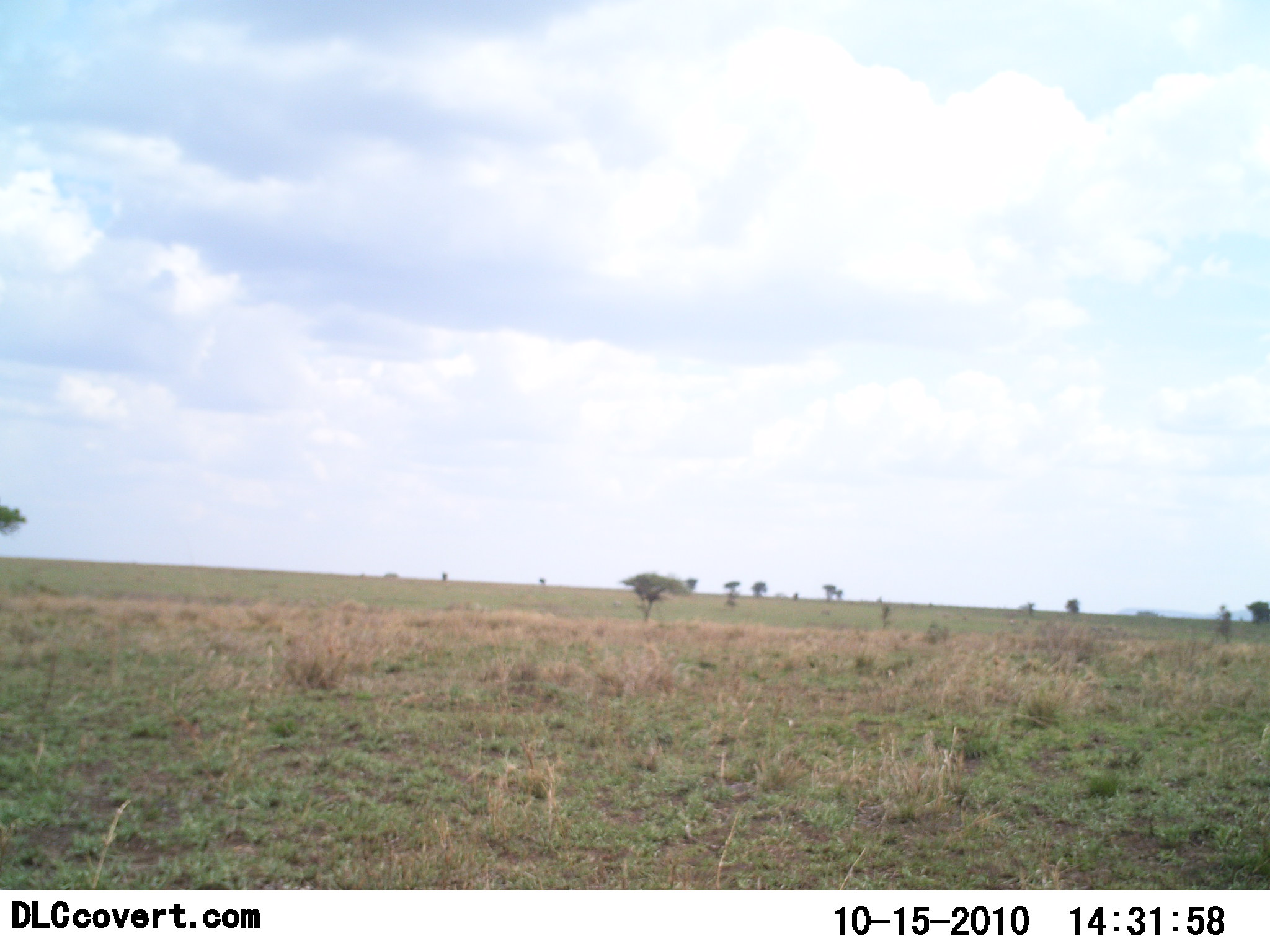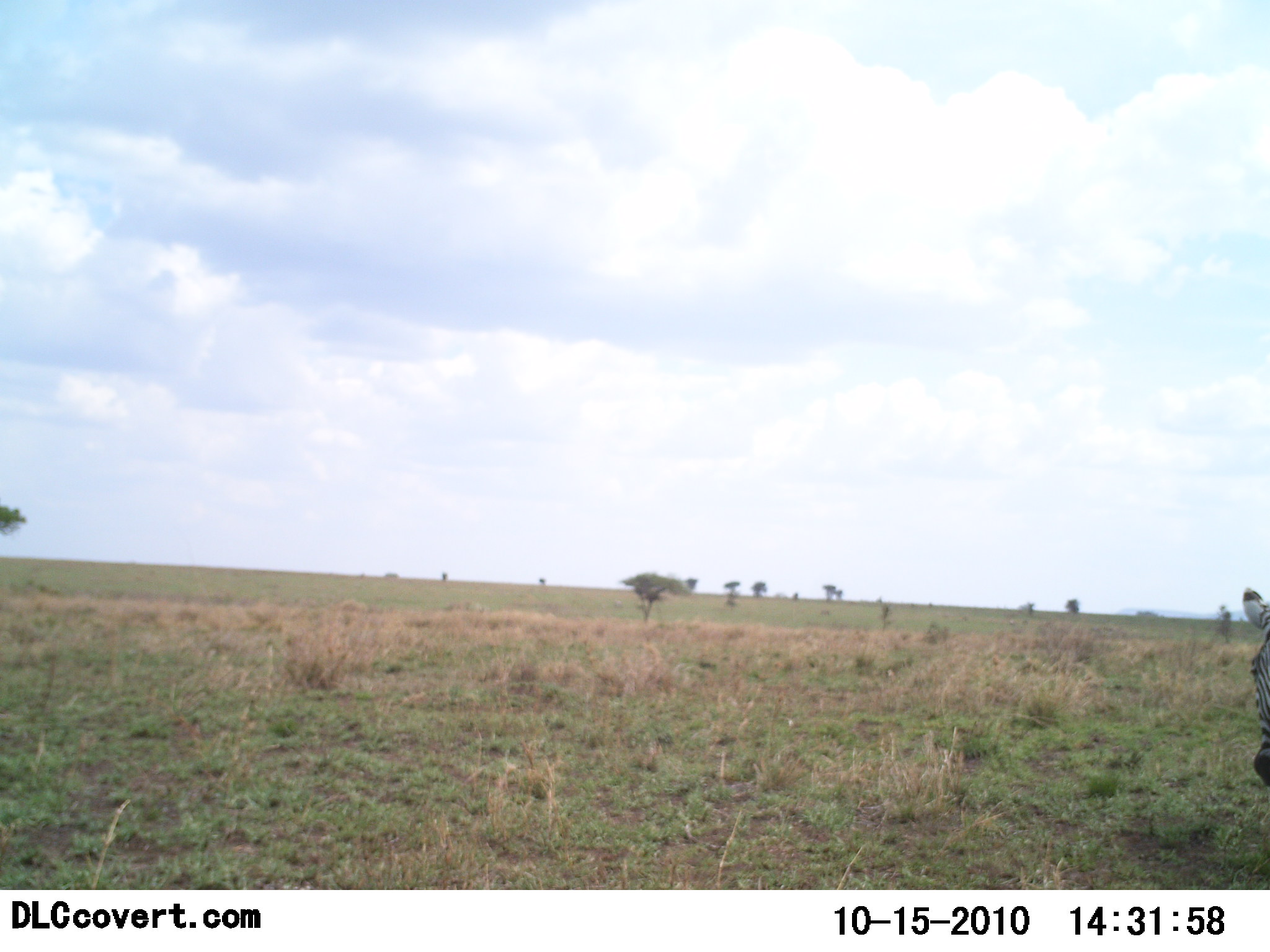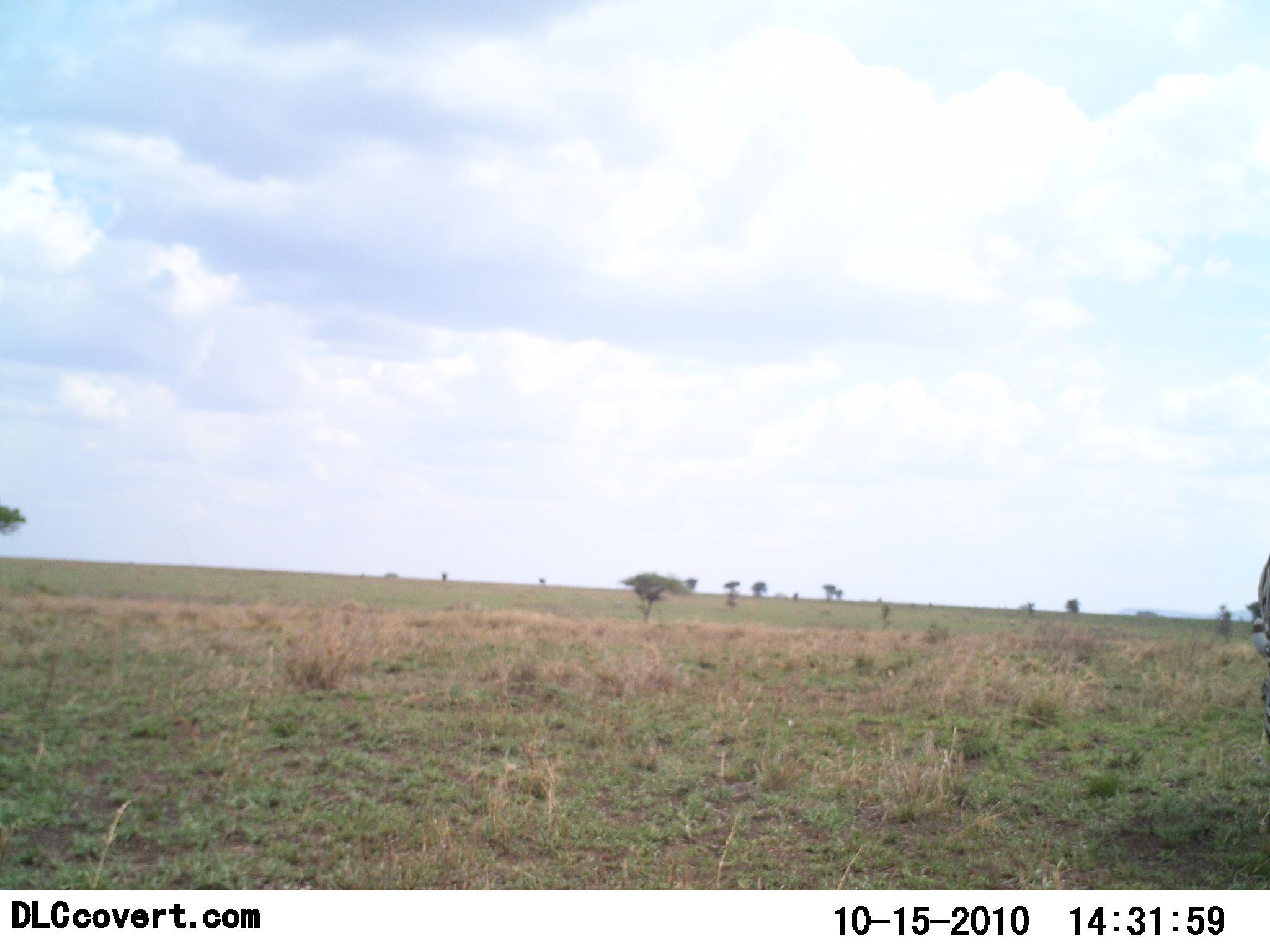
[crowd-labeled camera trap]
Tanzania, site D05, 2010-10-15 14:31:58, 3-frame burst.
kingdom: Animalia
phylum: Chordata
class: Mammalia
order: Perissodactyla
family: Equidae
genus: Equus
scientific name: Equus quagga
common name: plains zebra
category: zebra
Zebra (plains zebra) (Equus quagga), count 1. Behavior (volunteer vote fractions): standing 45%, resting 0%, moving 50%, interacting 0%. Young present (vote fraction): 0%. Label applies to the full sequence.